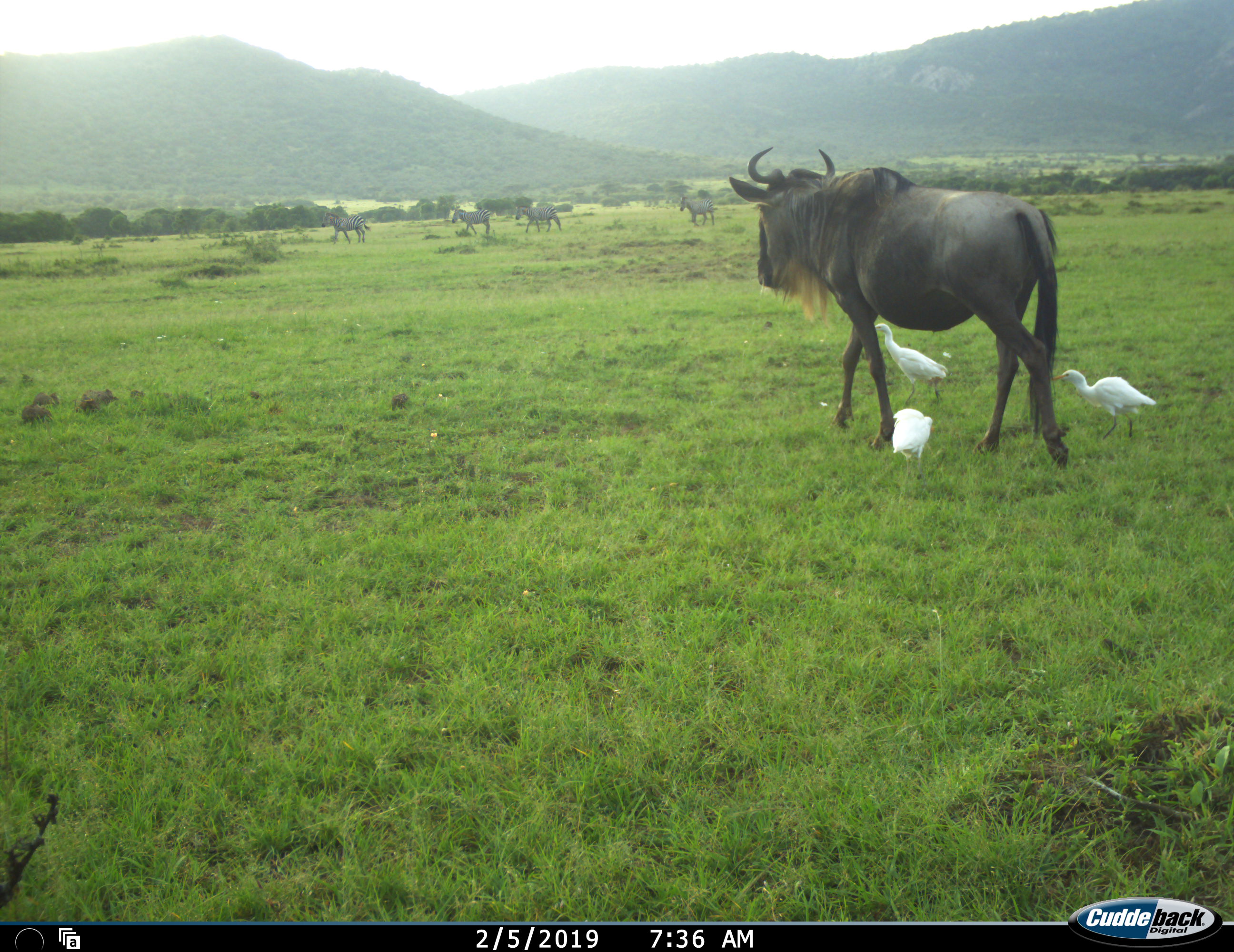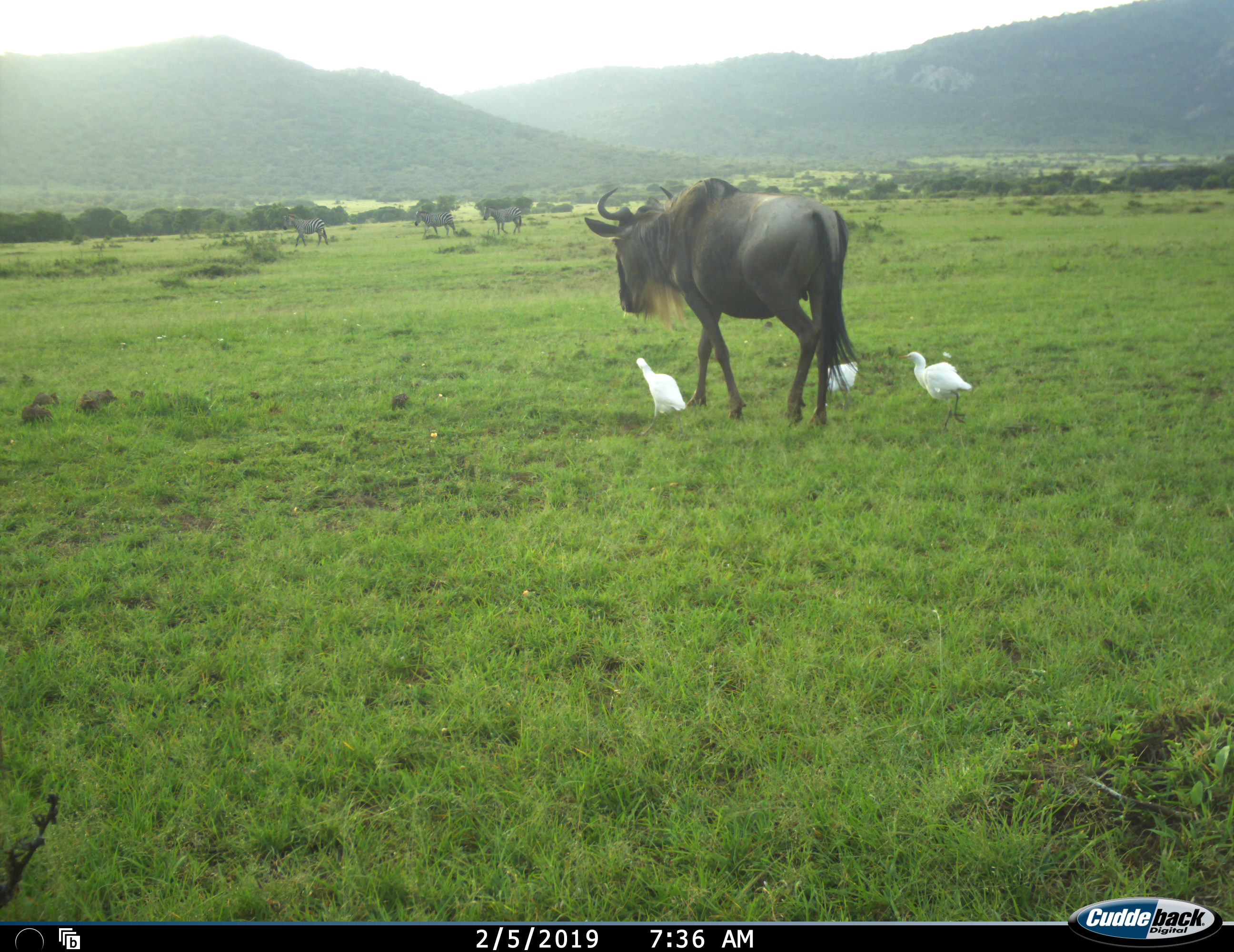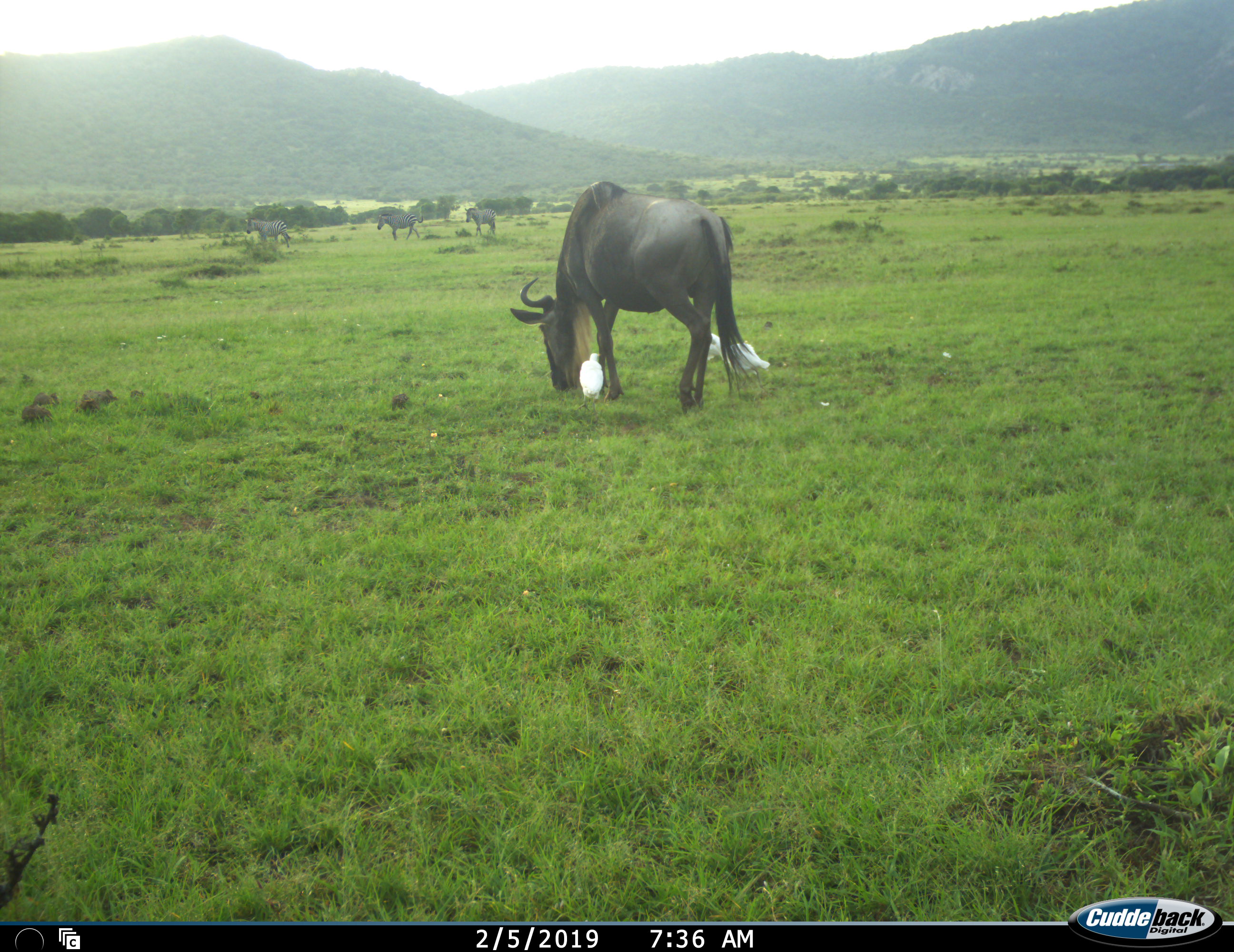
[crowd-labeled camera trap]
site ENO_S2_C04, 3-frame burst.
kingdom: Animalia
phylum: Chordata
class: Aves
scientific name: Aves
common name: bird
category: birdother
Birdother (bird) (Aves), count 3. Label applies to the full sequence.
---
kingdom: Animalia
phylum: Chordata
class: Mammalia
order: Artiodactyla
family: Bovidae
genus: Connochaetes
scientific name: Connochaetes taurinus taurinus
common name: blue wildebeest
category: wildebeestblue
Wildebeestblue (blue wildebeest) (Connochaetes taurinus taurinus), count 1. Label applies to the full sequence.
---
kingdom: Animalia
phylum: Chordata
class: Mammalia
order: Perissodactyla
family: Equidae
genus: Equus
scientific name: Equus quagga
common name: plains zebra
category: zebraplains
Zebraplains (plains zebra) (Equus quagga), count 4. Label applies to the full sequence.